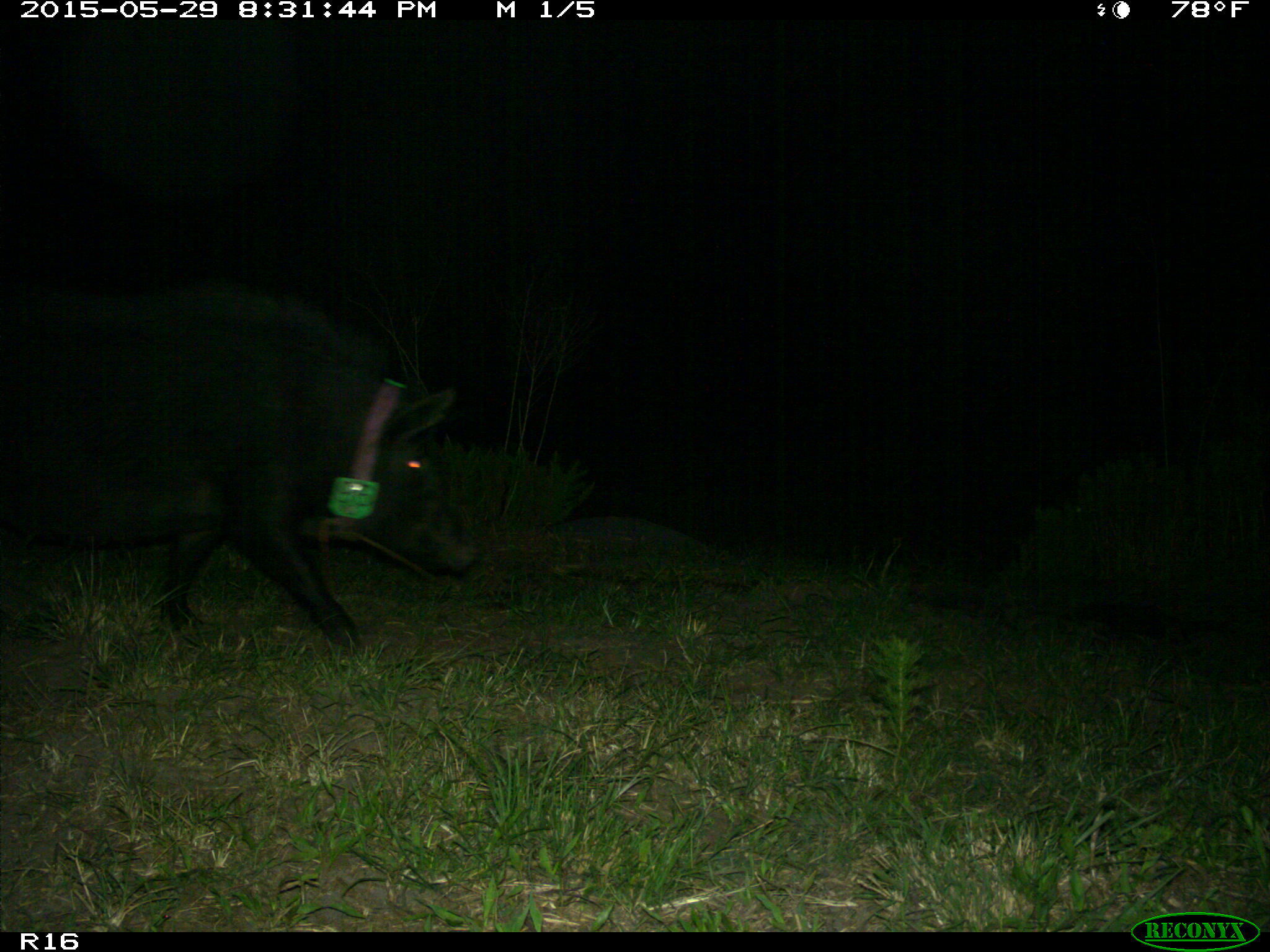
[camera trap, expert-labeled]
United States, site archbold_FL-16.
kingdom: Animalia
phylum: Chordata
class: Mammalia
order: Artiodactyla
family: Suidae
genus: Sus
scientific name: Sus scrofa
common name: wild boar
Sus scrofa (wild boar).